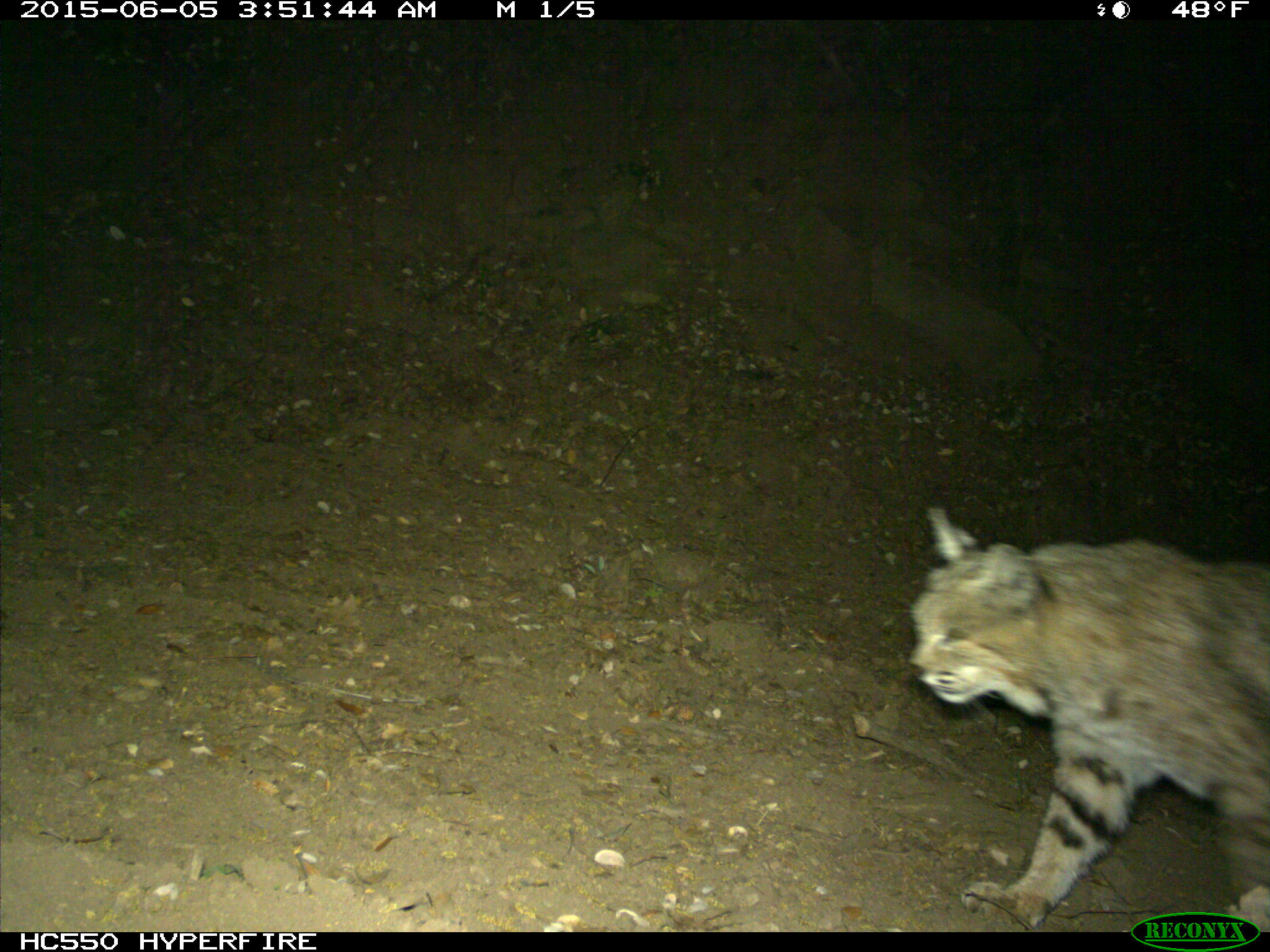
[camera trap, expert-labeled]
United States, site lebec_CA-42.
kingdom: Animalia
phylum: Chordata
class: Mammalia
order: Carnivora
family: Felidae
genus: Lynx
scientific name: Lynx rufus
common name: bobcat